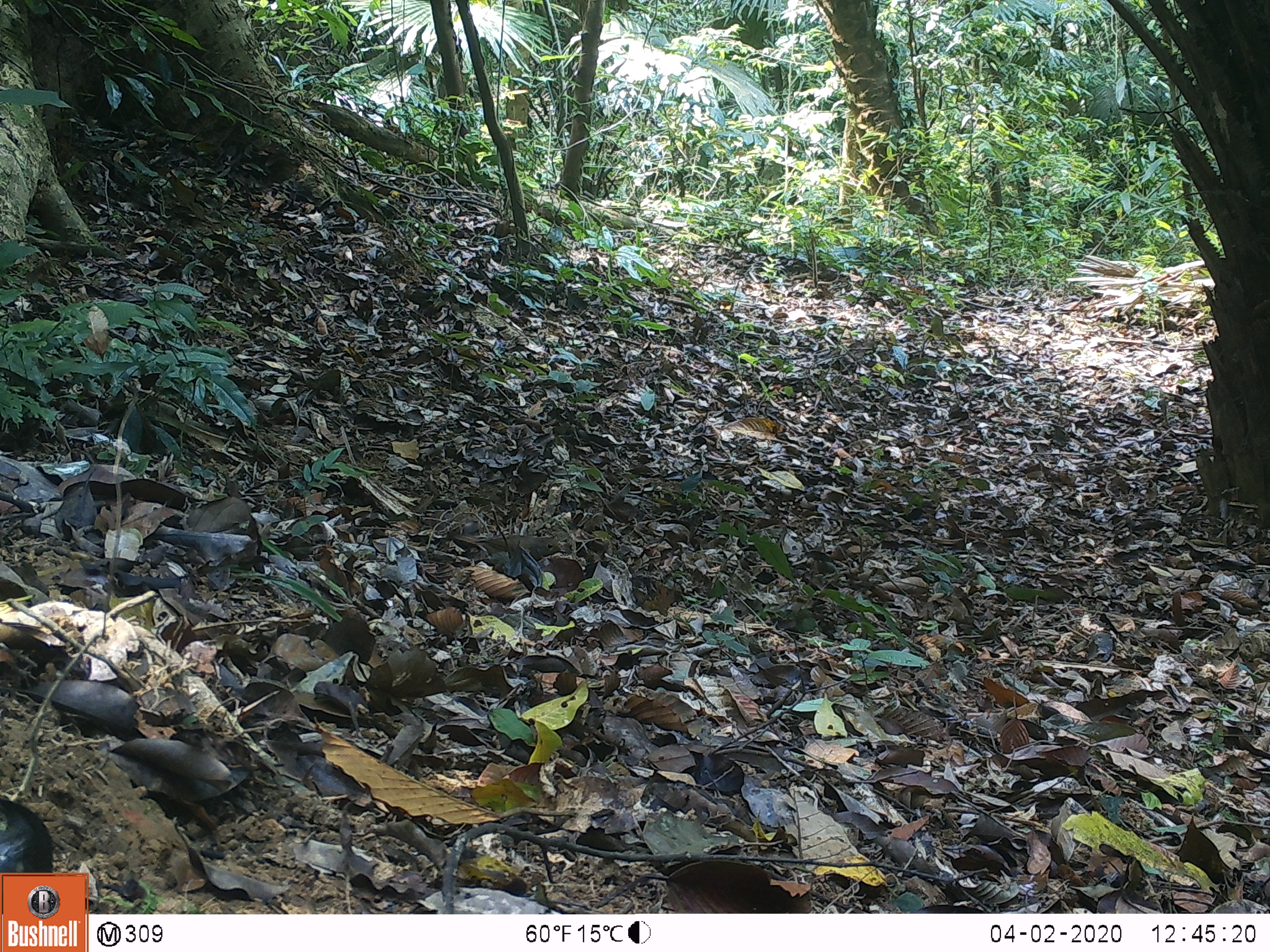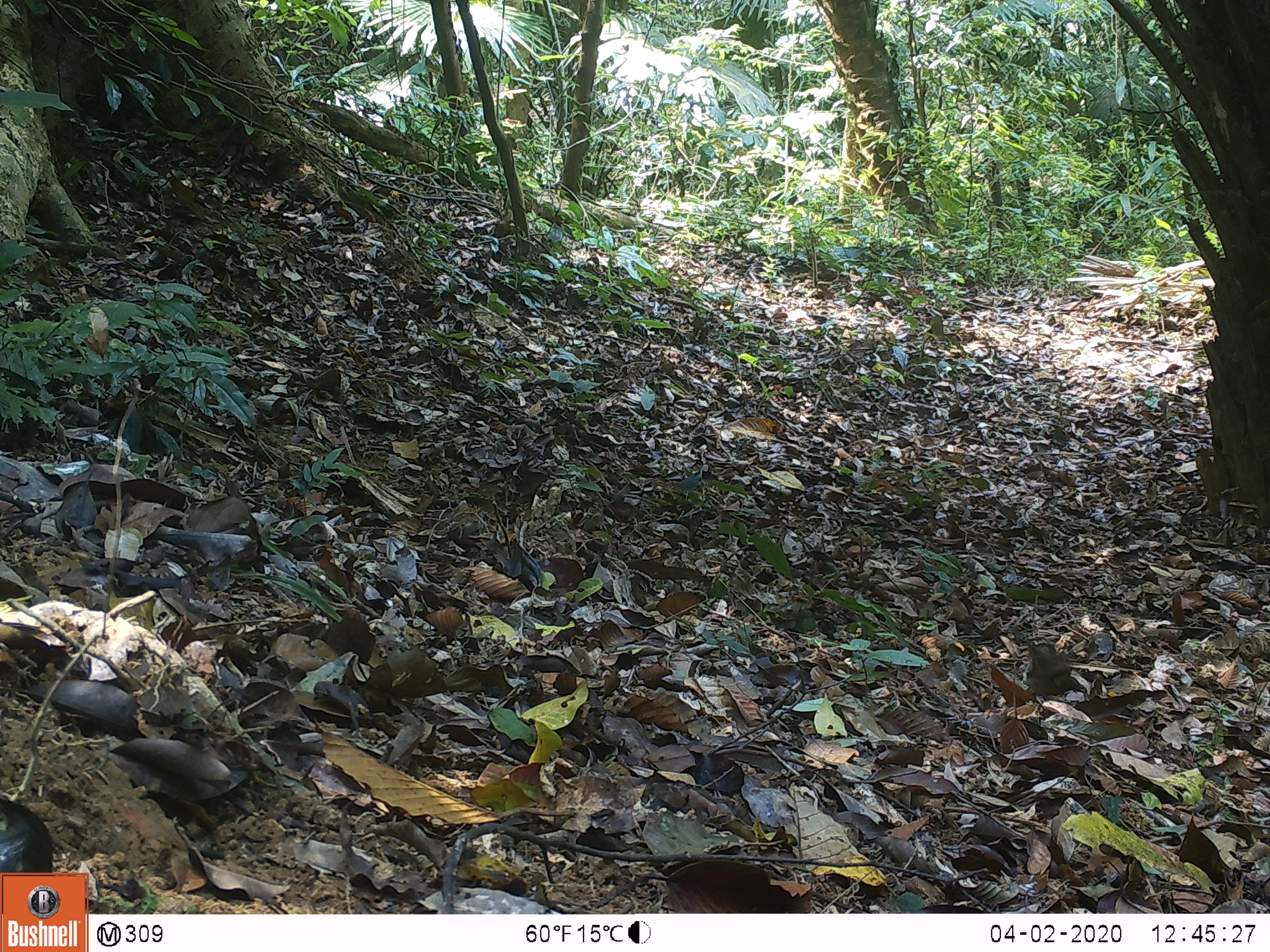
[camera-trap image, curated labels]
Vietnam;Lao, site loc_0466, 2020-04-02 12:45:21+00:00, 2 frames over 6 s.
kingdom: Animalia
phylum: Chordata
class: Aves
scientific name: Aves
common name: bird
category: unidentified bird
Unidentified bird (bird) (Aves). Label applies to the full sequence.